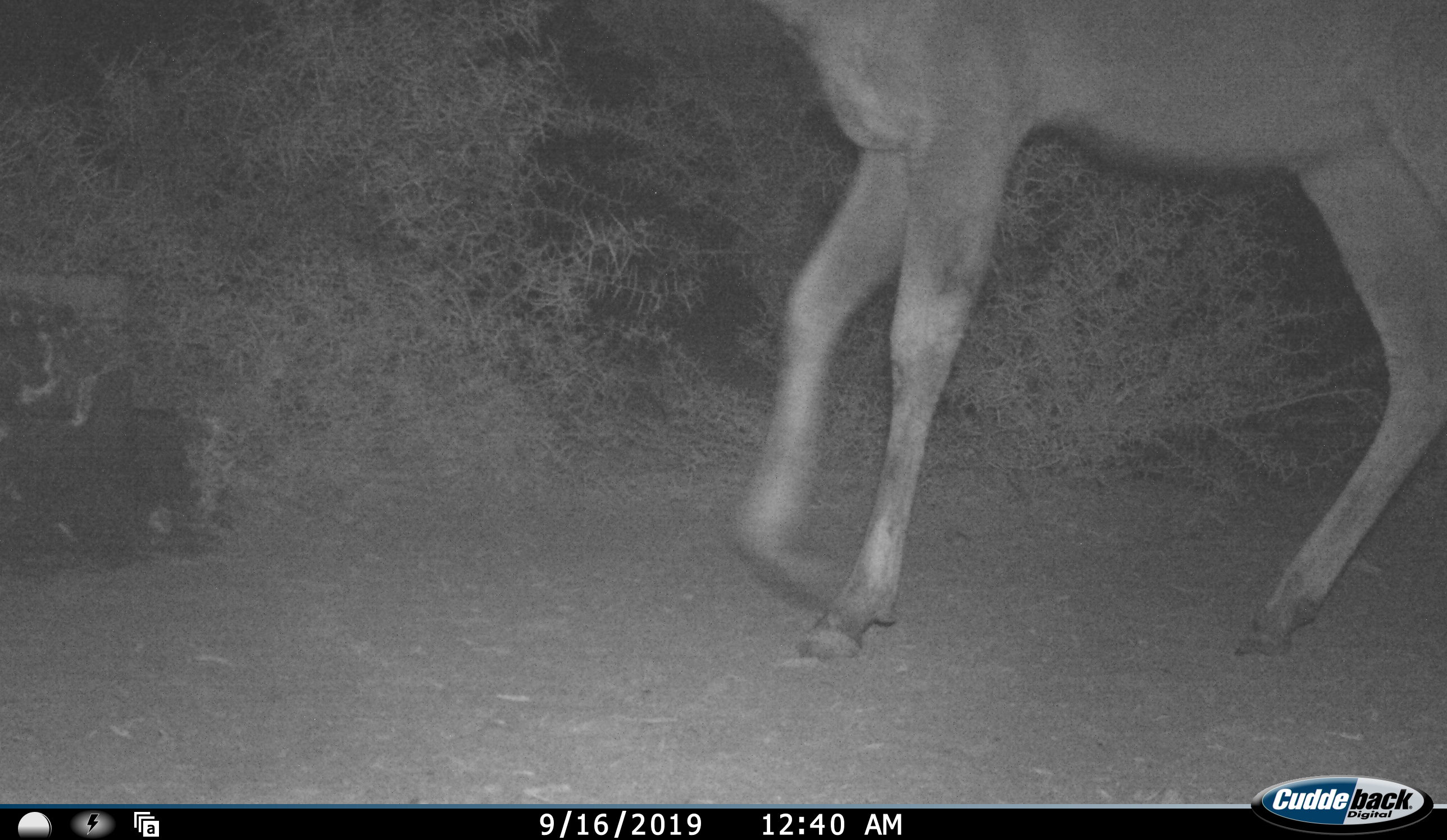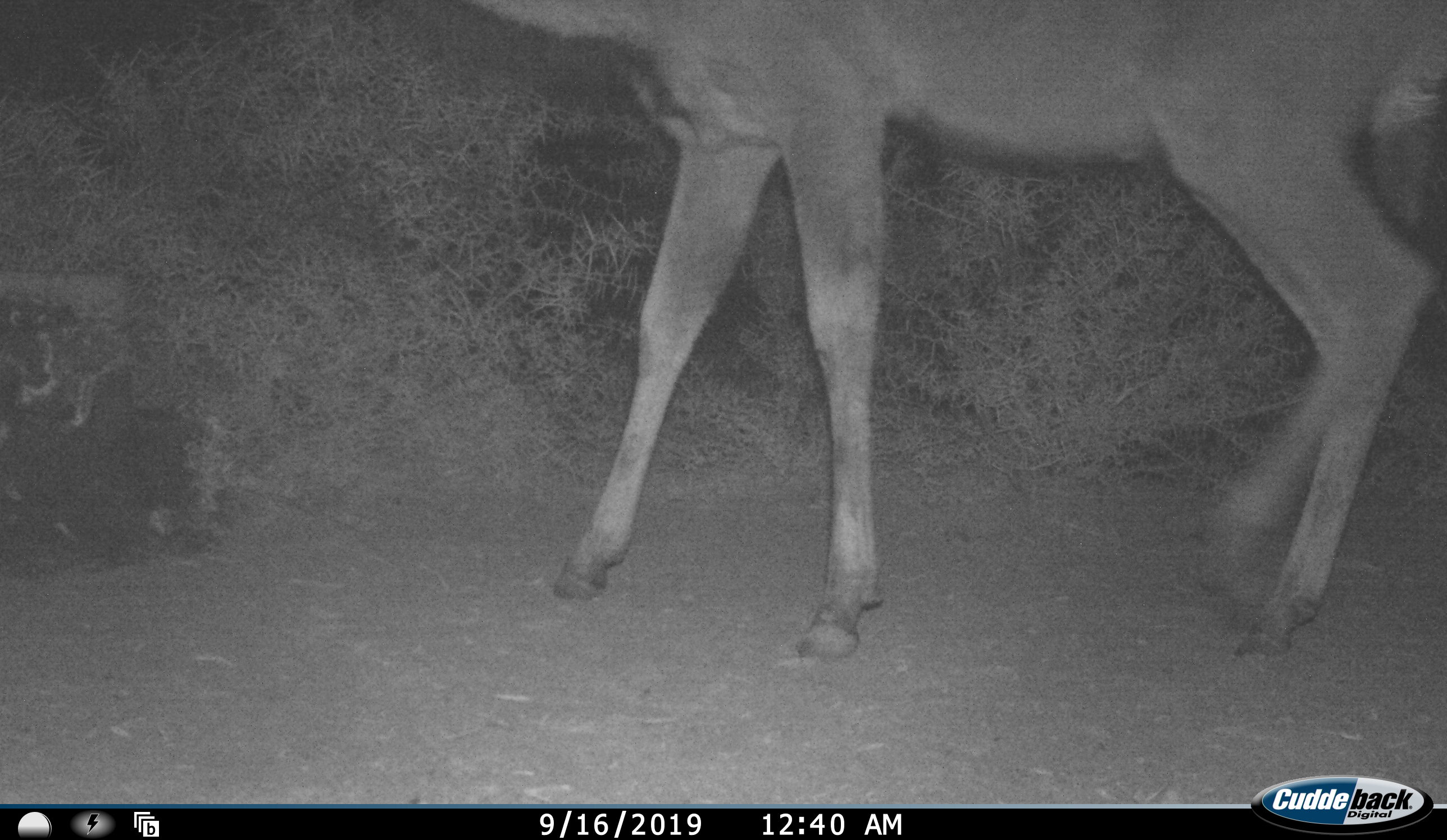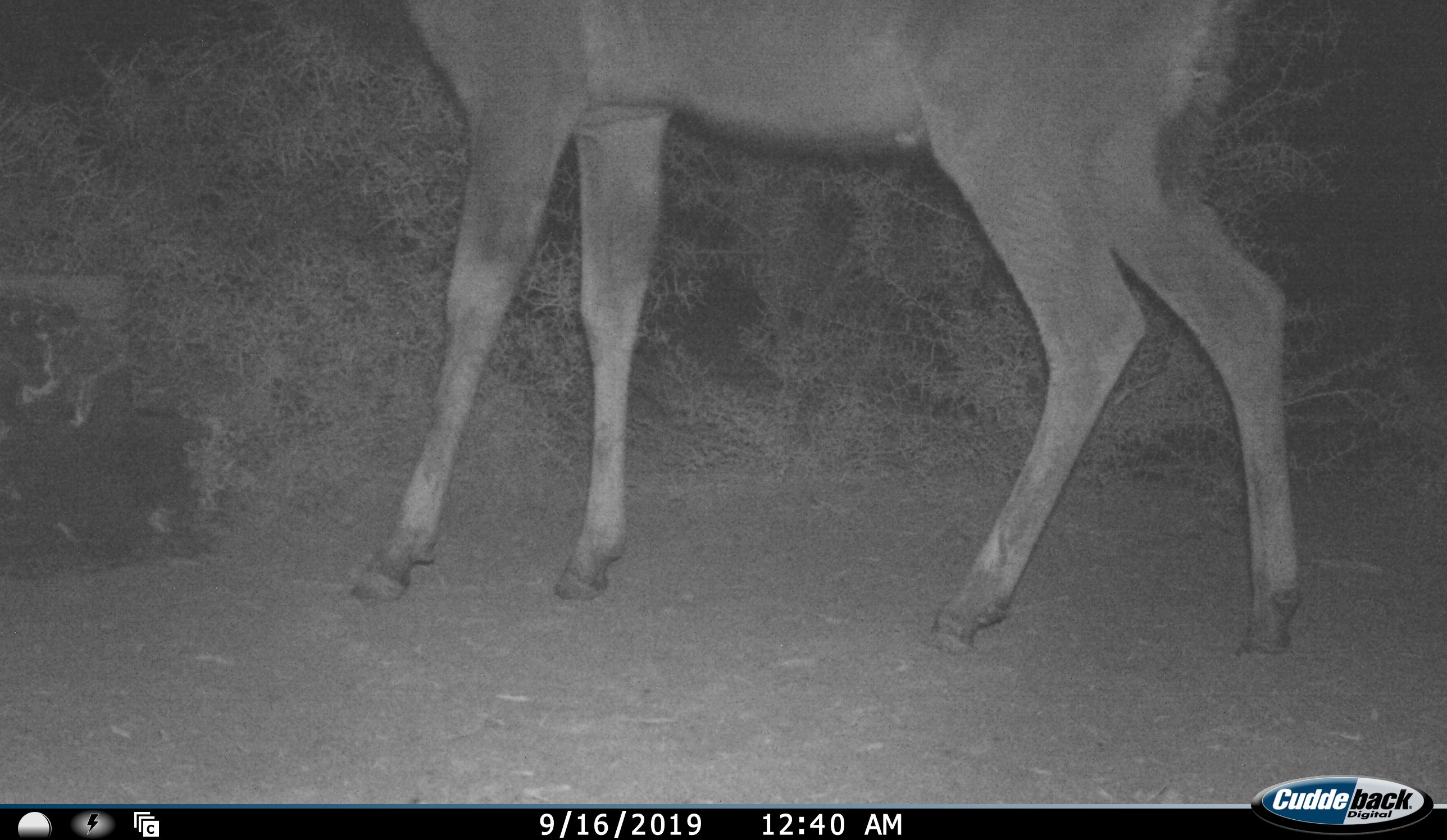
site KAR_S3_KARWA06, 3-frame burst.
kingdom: Animalia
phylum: Chordata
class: Mammalia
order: Artiodactyla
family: Bovidae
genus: Tragelaphus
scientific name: Tragelaphus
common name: kudu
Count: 1.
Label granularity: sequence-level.